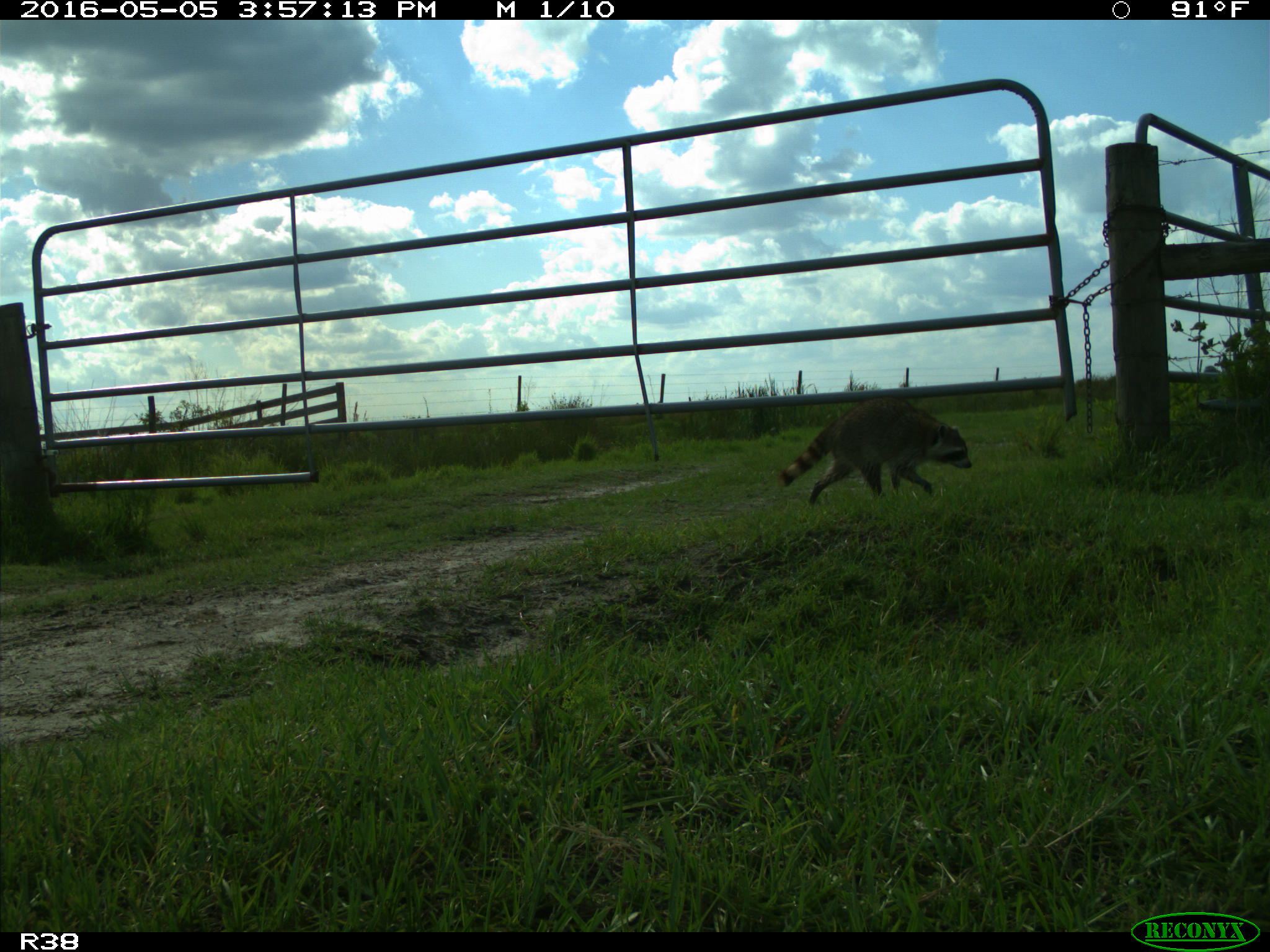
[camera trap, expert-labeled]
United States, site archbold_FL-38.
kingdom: Animalia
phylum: Chordata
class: Mammalia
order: Carnivora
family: Procyonidae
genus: Procyon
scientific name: Procyon lotor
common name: common raccoon